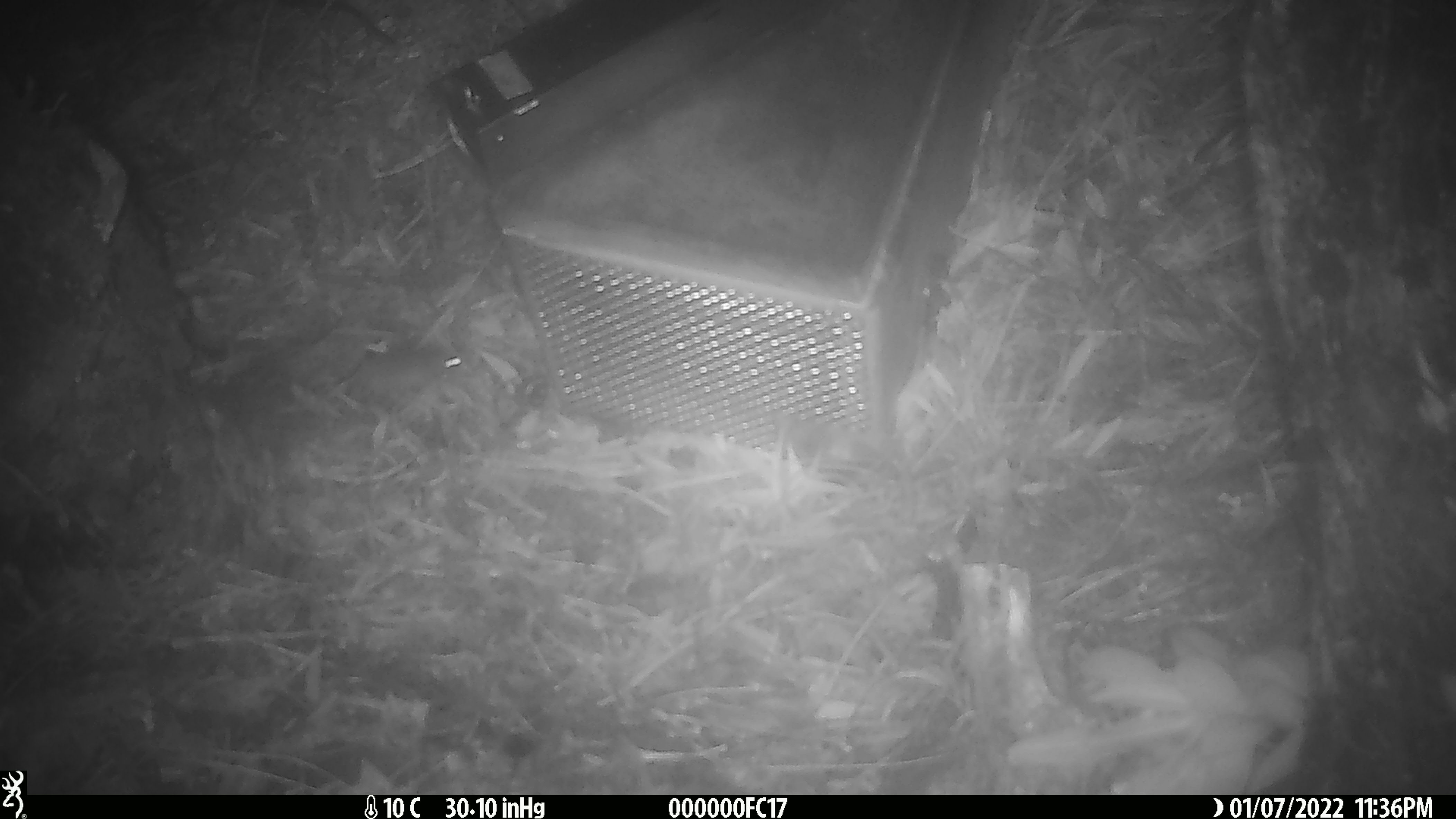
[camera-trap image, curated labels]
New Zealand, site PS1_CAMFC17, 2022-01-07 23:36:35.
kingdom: Animalia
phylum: Chordata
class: Mammalia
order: Rodentia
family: Muridae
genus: Mus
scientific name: Mus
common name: mouse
Mouse (Mus).